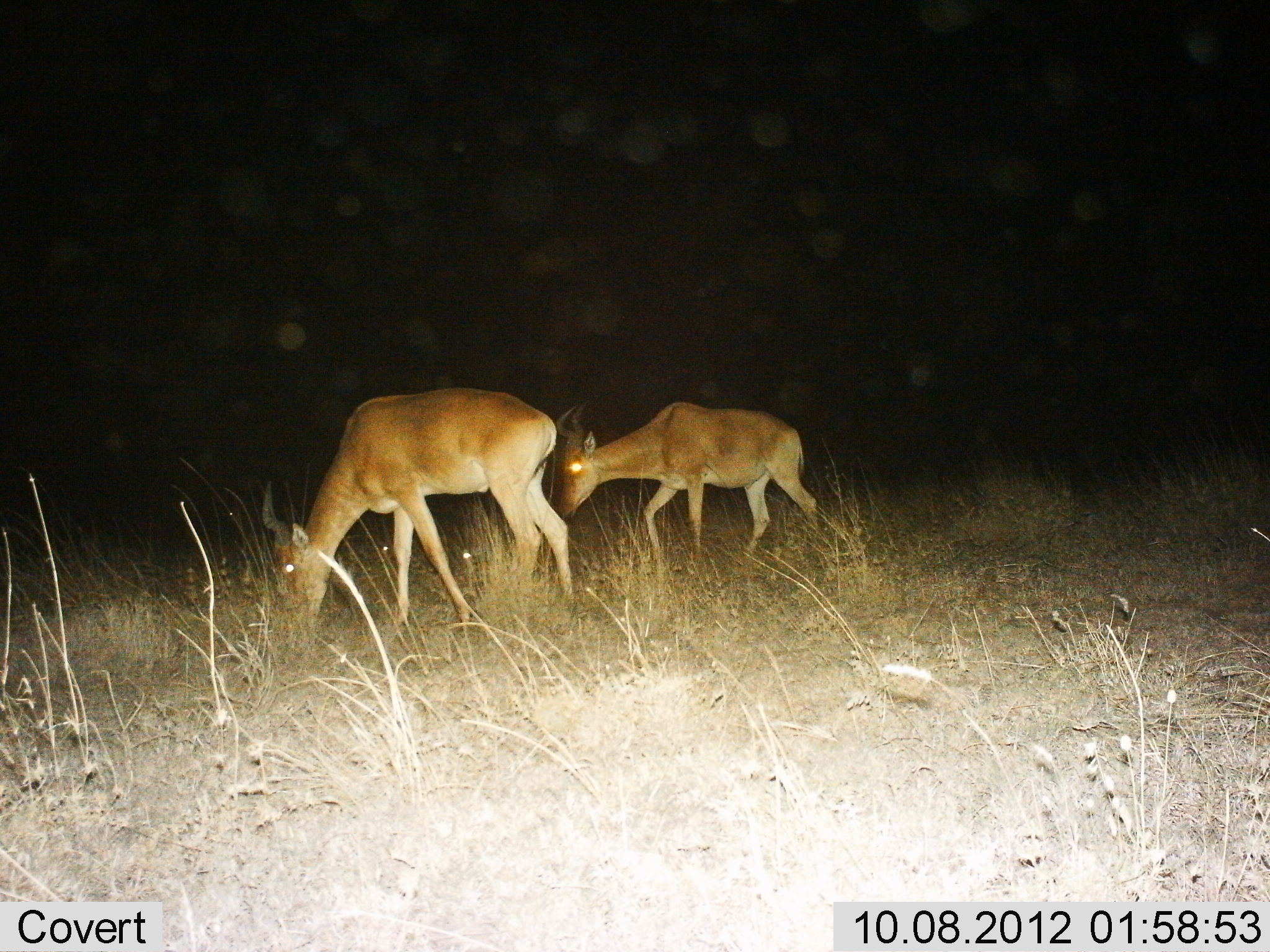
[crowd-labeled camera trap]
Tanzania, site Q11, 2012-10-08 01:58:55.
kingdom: Animalia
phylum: Chordata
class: Mammalia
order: Artiodactyla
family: Bovidae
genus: Alcelaphus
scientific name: Alcelaphus buselaphus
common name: hartebeest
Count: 2.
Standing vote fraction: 20%.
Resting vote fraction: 0%.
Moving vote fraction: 50%.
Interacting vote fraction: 0%.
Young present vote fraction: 0%.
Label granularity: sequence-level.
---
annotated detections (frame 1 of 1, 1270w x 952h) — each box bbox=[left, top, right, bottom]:
animal: bbox=[262, 386, 576, 656]; bbox=[550, 399, 823, 578]